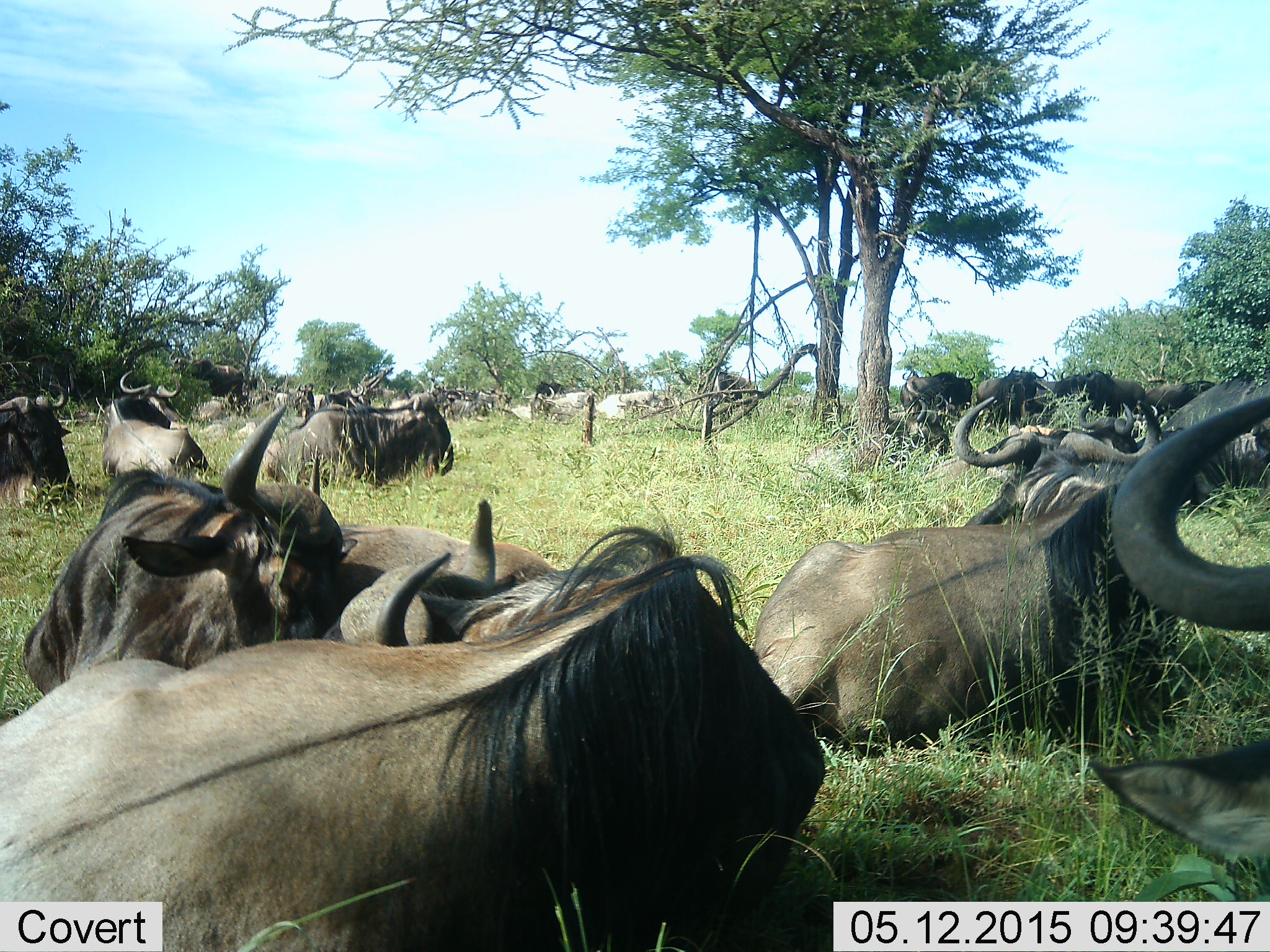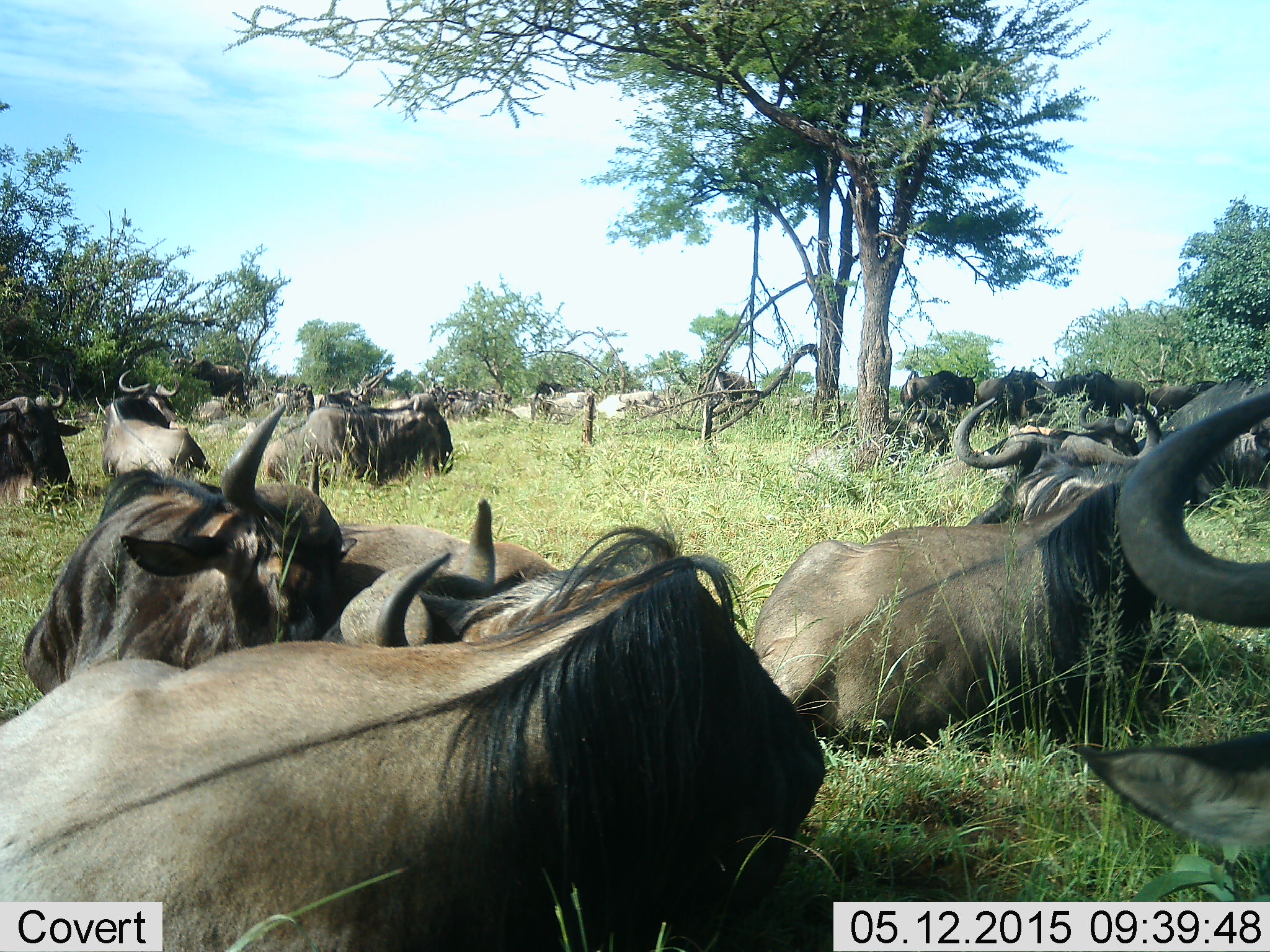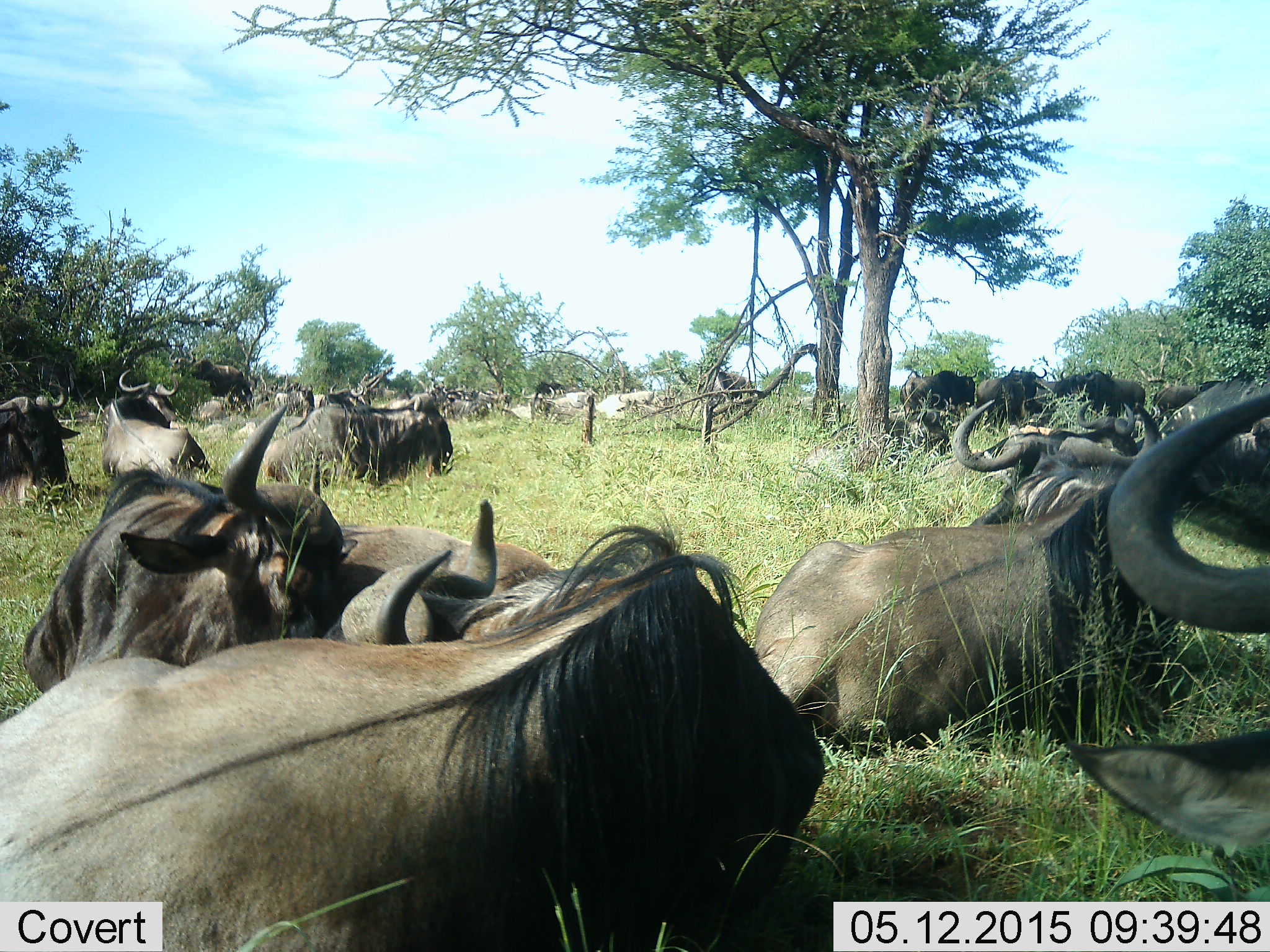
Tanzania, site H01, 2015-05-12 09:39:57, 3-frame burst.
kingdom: Animalia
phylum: Chordata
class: Mammalia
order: Artiodactyla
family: Bovidae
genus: Connochaetes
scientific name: Connochaetes taurinus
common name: blue wildebeest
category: wildebeest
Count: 11-50.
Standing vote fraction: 20%.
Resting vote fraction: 100%.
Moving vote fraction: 0%.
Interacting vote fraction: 0%.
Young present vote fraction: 0%.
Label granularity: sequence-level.